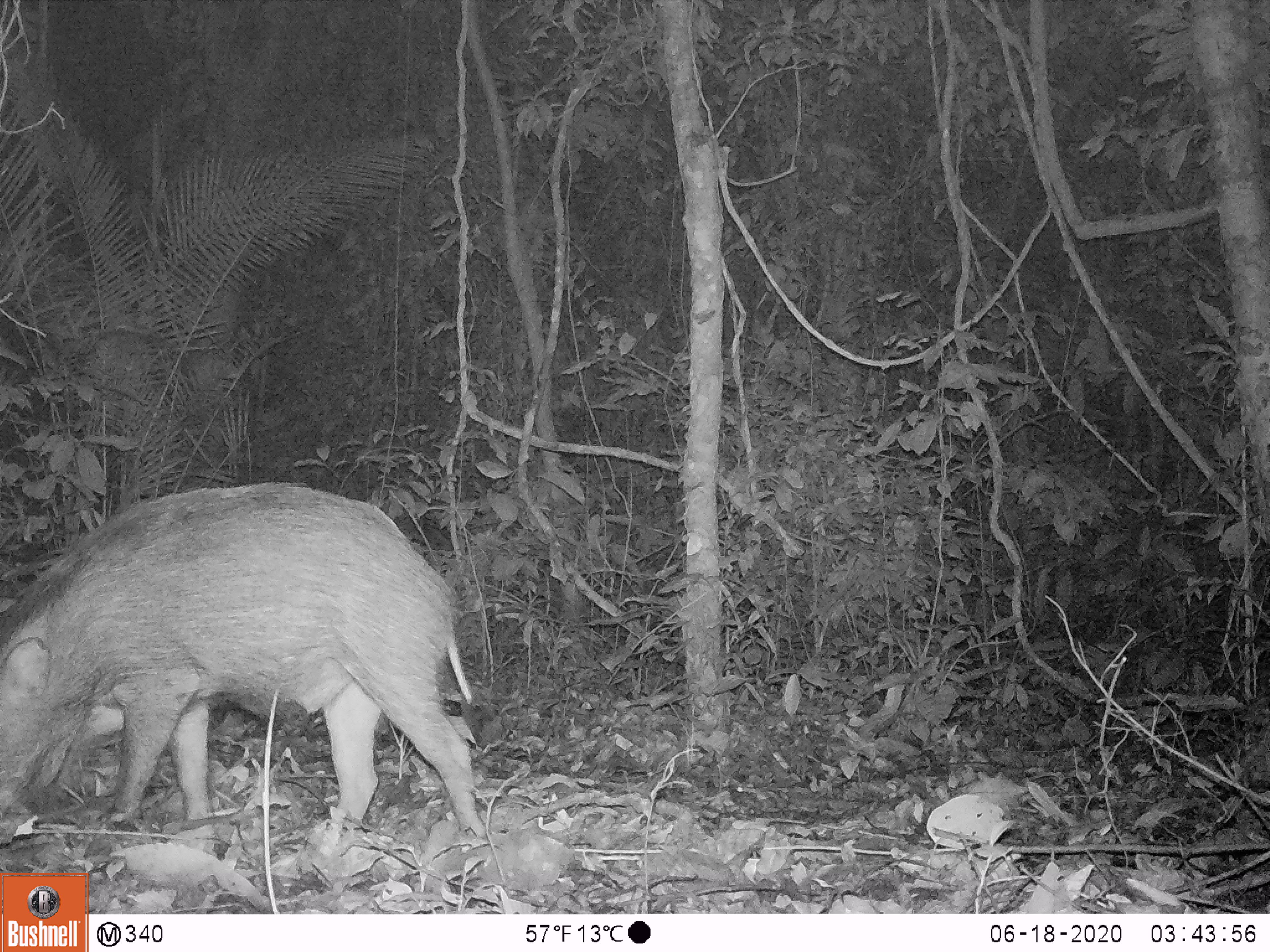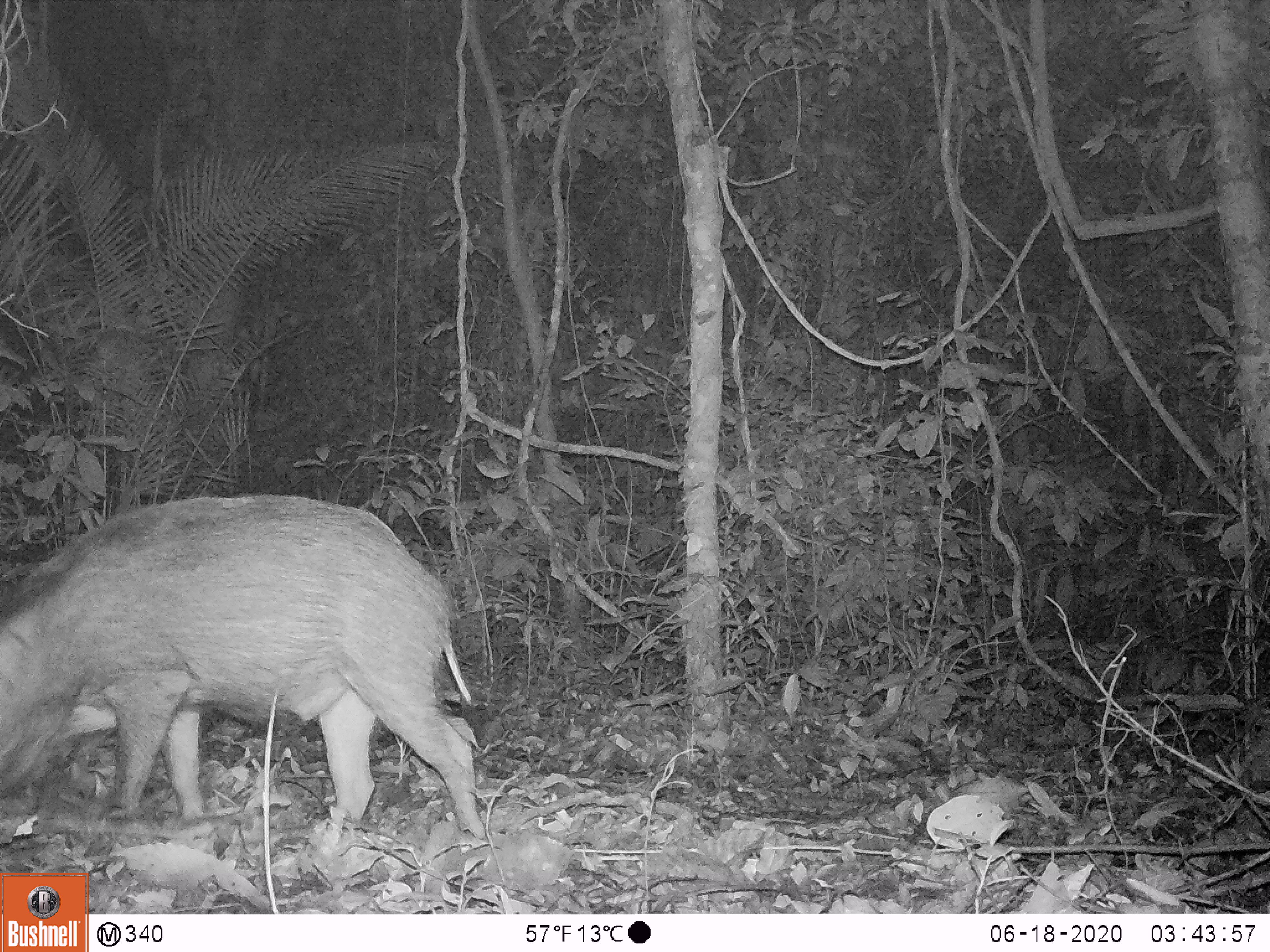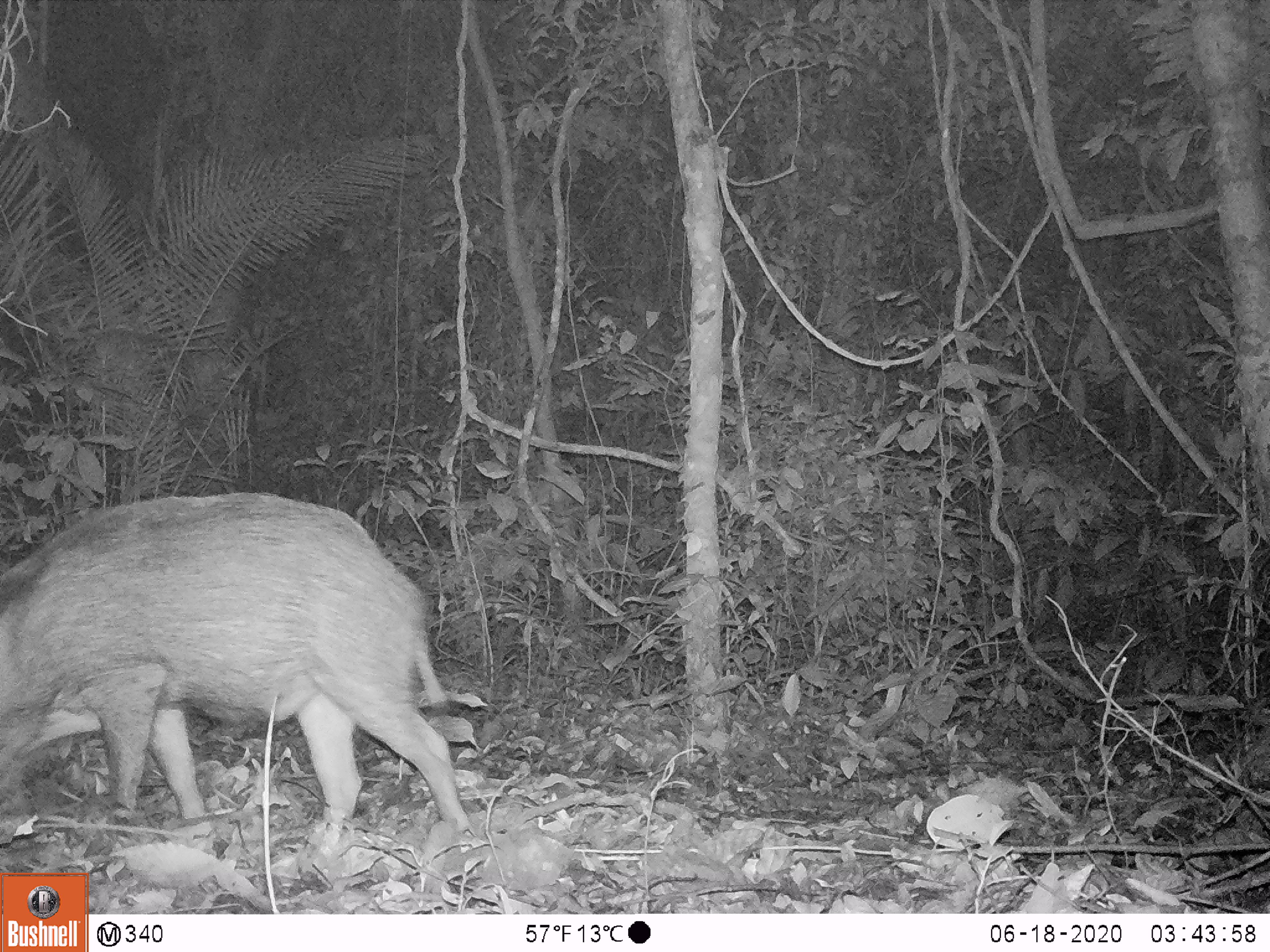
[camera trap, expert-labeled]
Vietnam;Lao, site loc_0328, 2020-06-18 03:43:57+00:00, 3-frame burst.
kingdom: Animalia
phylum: Chordata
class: Mammalia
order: Artiodactyla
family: Suidae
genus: Sus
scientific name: Sus scrofa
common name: eurasian wild pig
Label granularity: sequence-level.